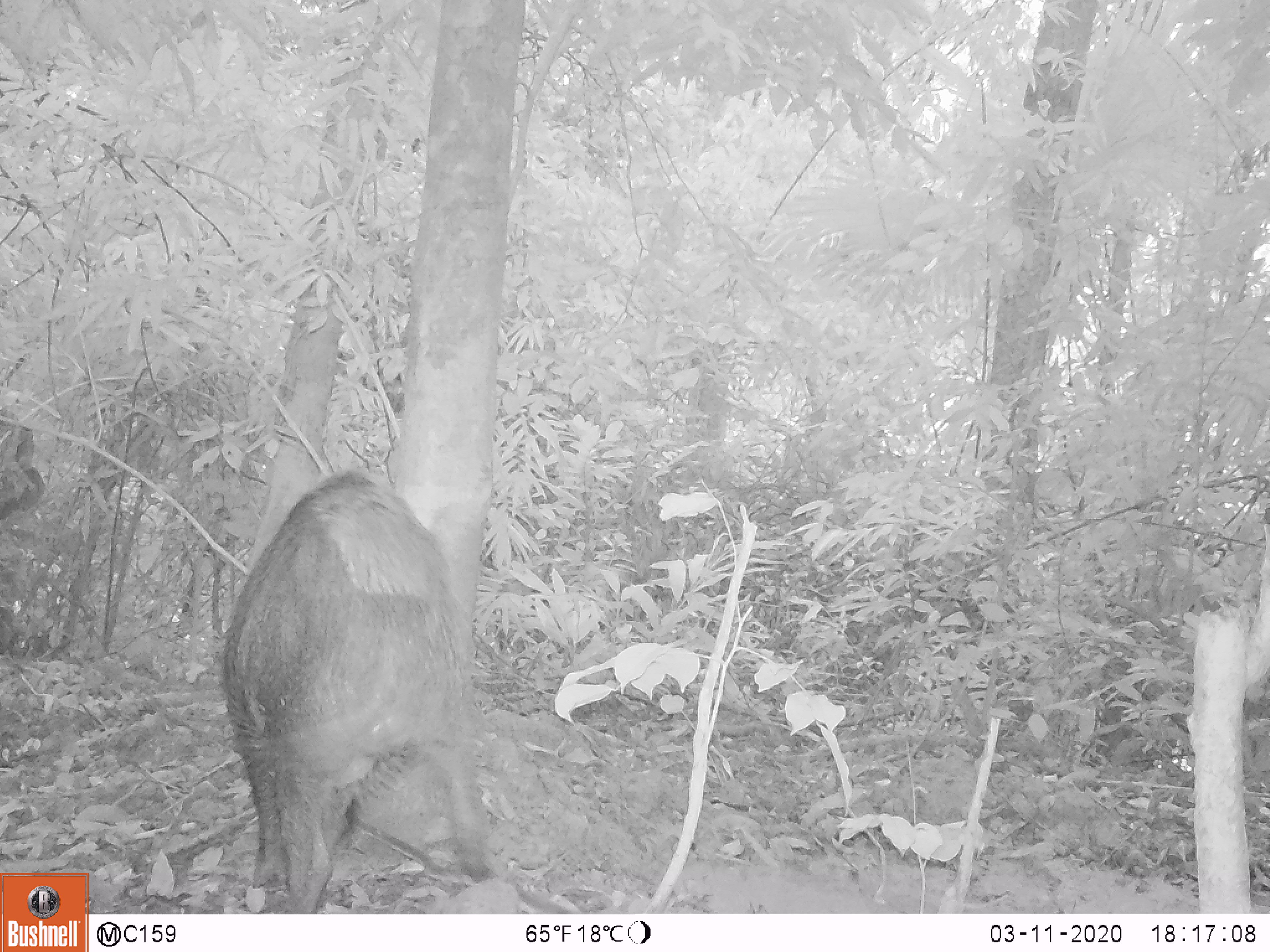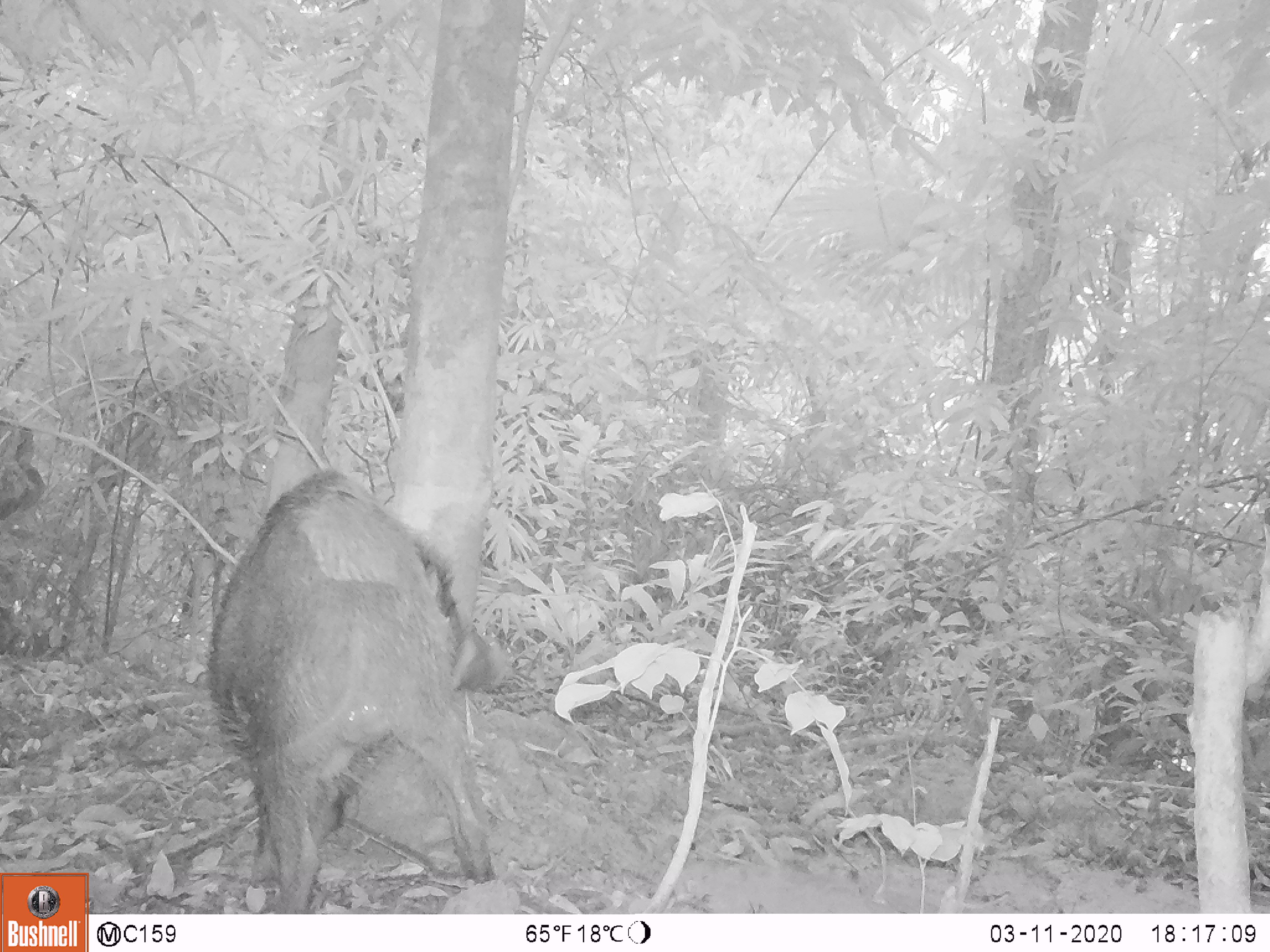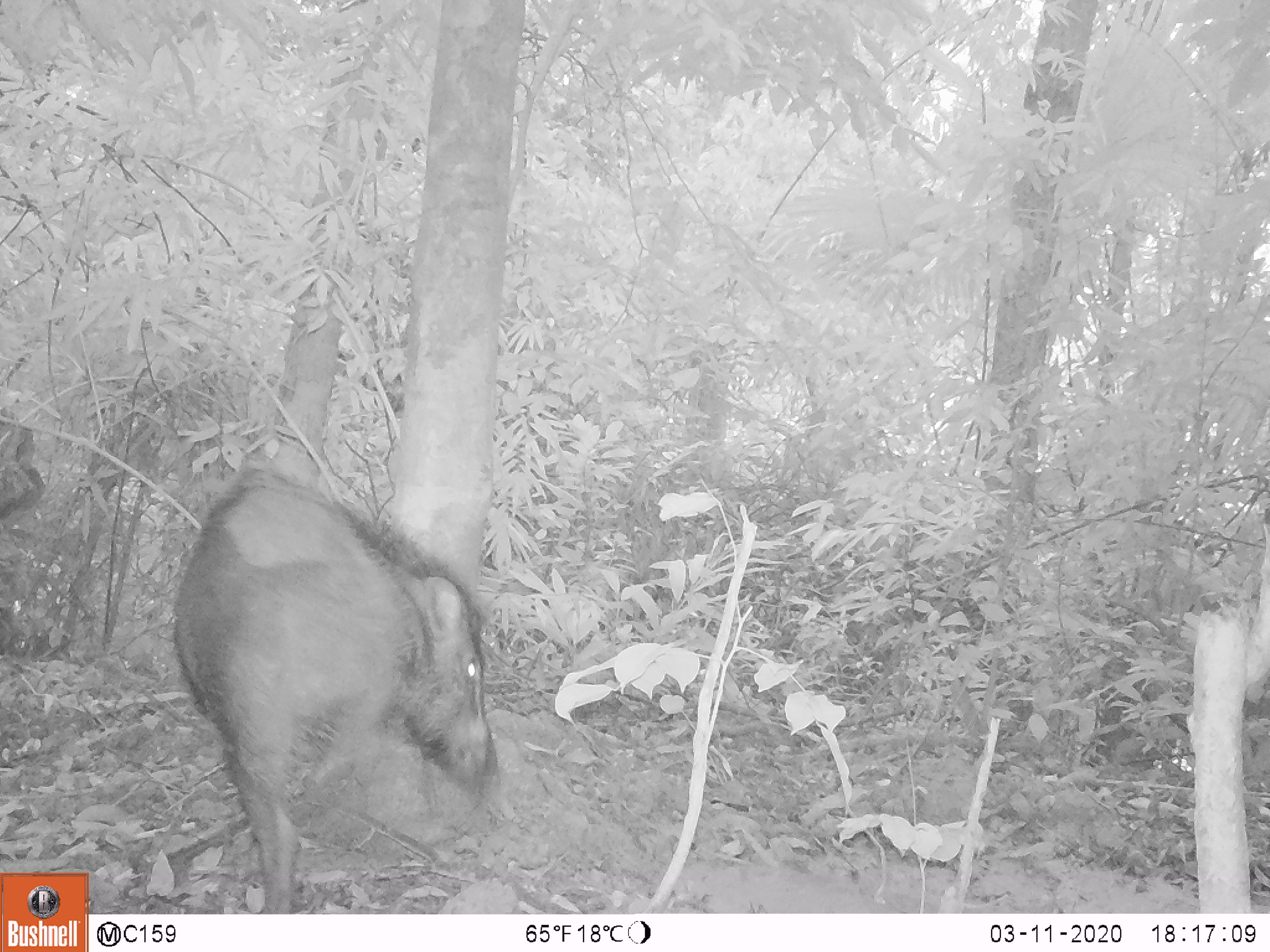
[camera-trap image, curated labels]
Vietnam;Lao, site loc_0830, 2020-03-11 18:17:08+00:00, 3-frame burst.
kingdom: Animalia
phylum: Chordata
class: Mammalia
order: Artiodactyla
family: Suidae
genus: Sus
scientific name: Sus scrofa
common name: eurasian wild pig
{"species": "eurasian wild pig (Sus scrofa)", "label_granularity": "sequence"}